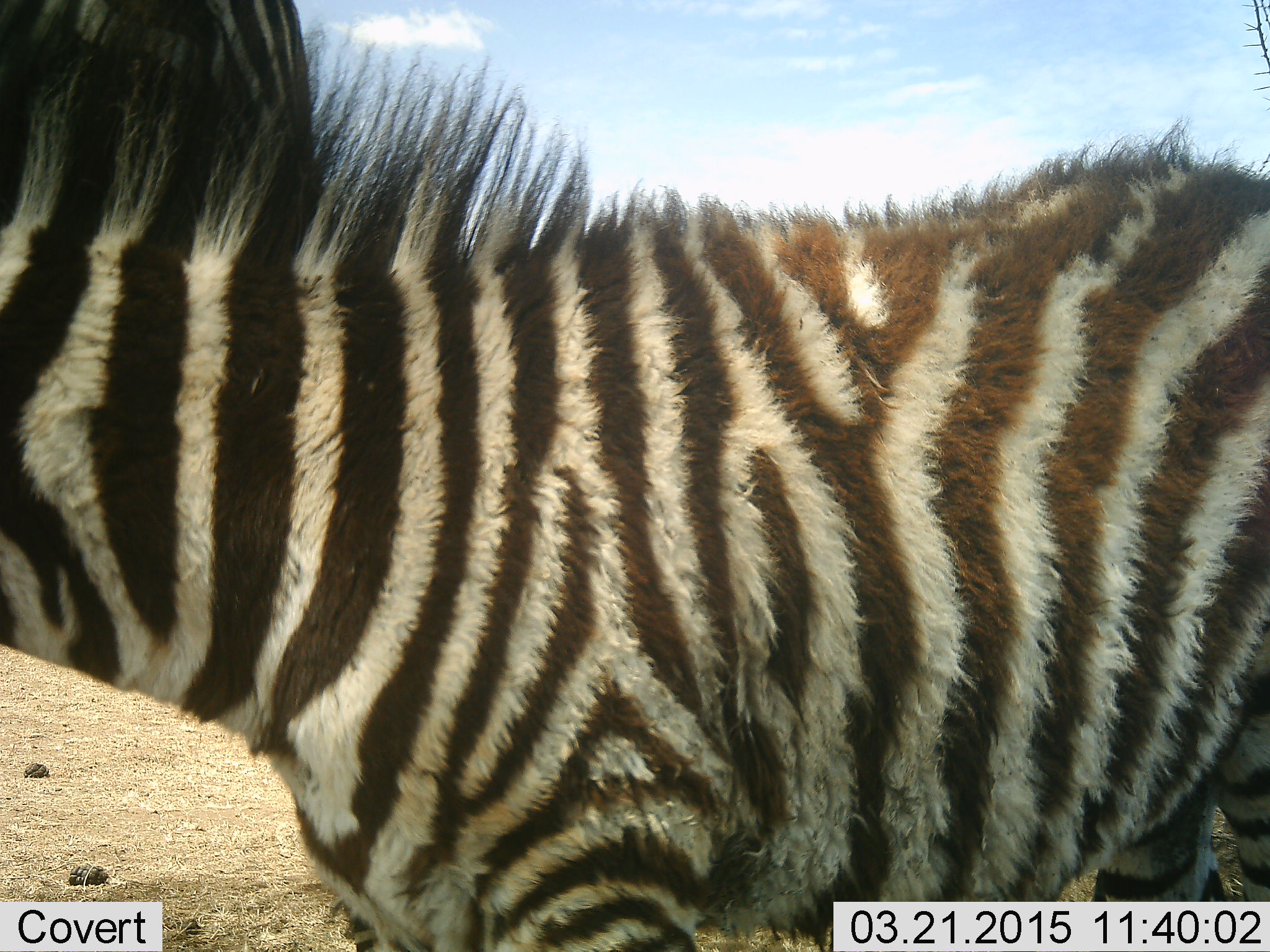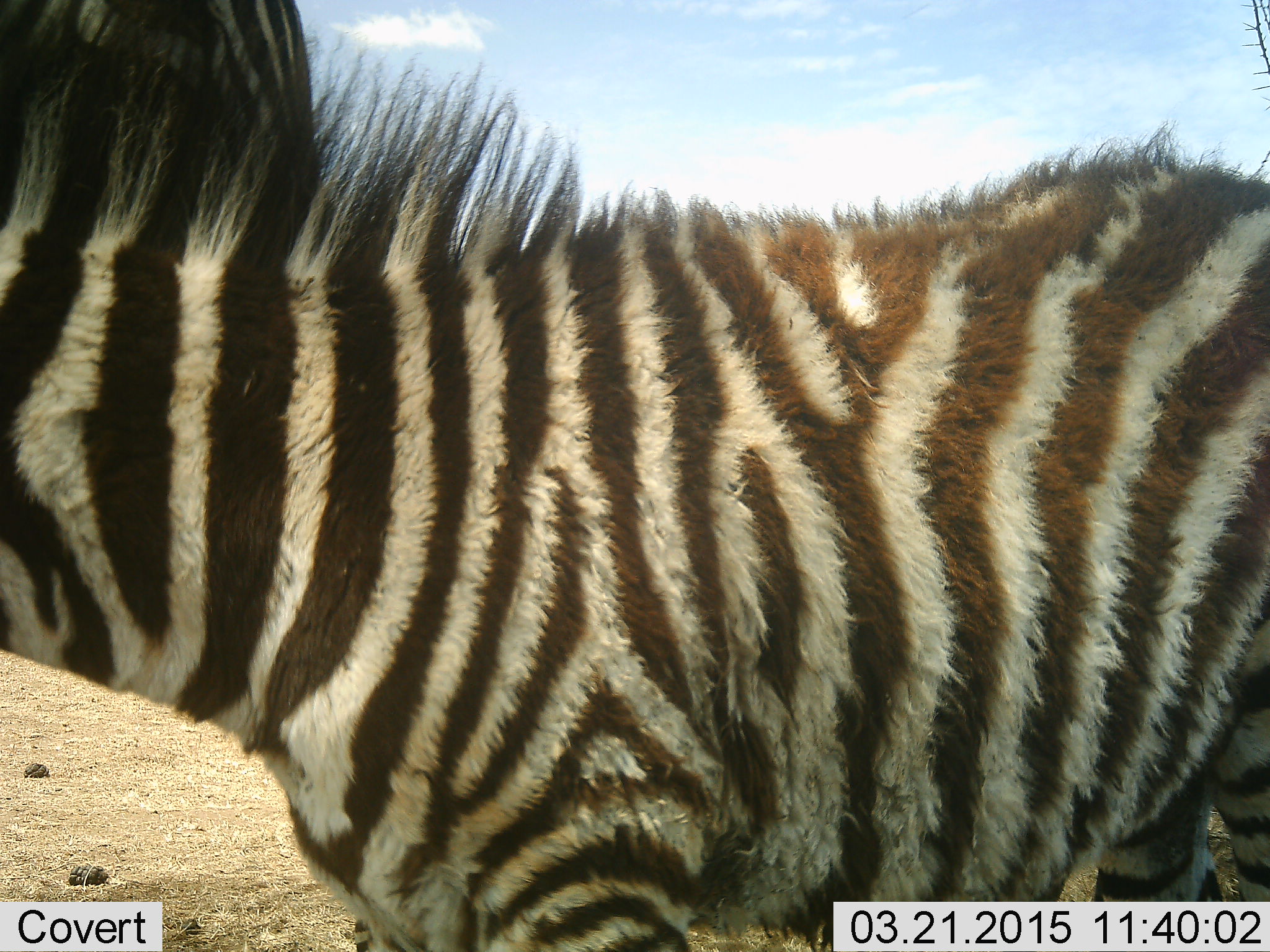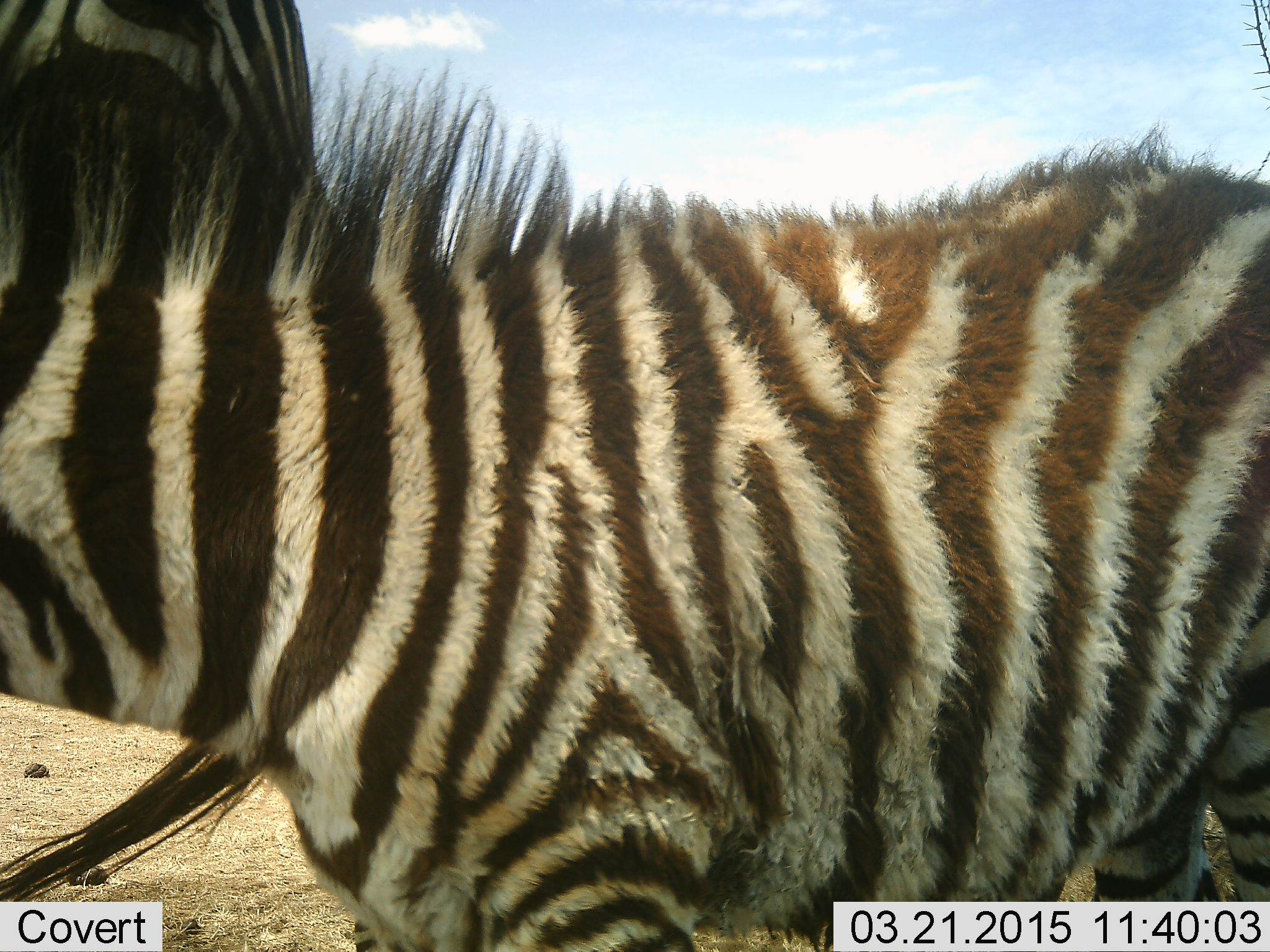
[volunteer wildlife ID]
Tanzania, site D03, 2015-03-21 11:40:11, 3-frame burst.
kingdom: Animalia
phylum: Chordata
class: Mammalia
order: Perissodactyla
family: Equidae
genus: Equus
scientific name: Equus quagga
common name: plains zebra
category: zebra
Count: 2.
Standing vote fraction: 70%.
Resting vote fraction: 0%.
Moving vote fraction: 10%.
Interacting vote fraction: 30%.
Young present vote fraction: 50%.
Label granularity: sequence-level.